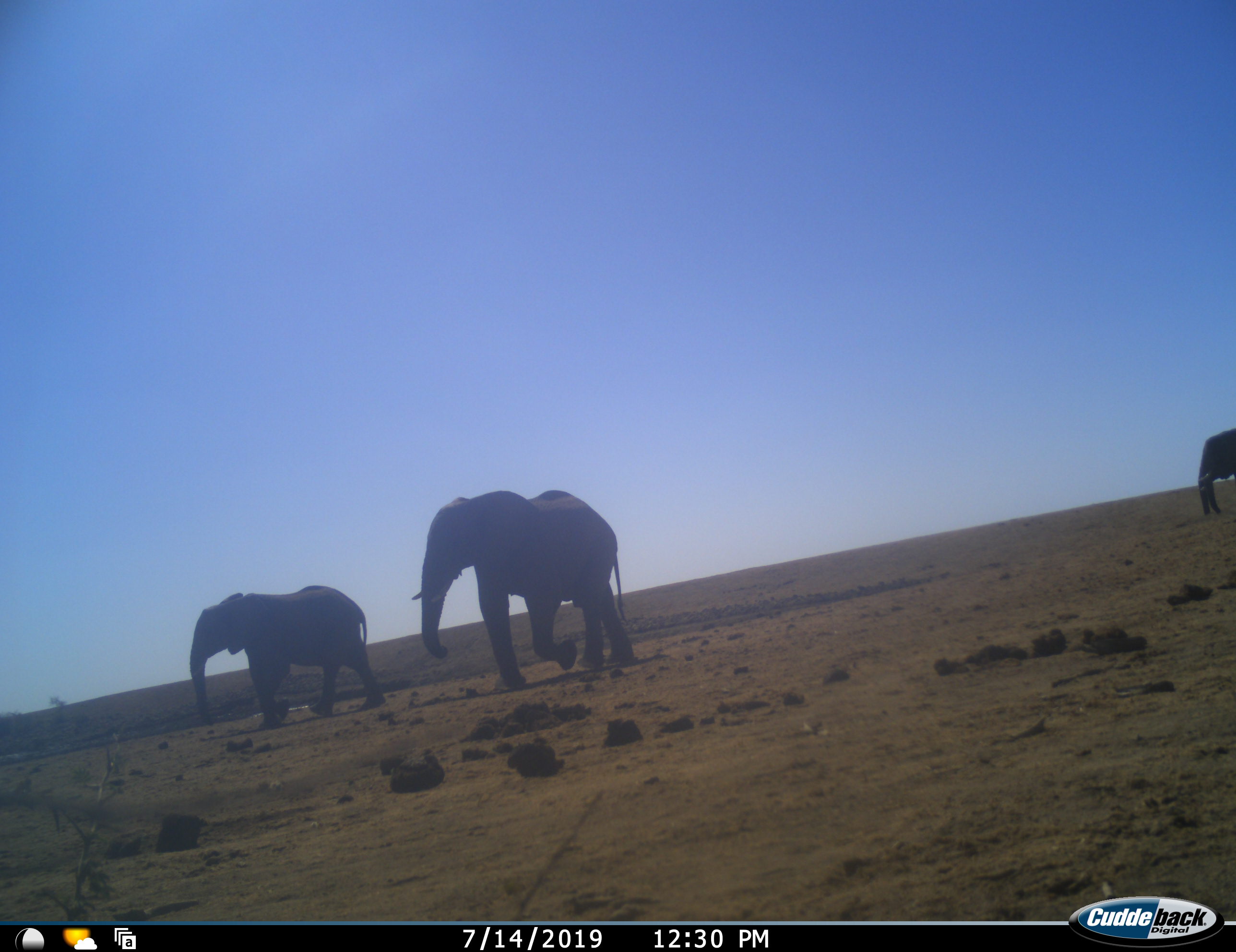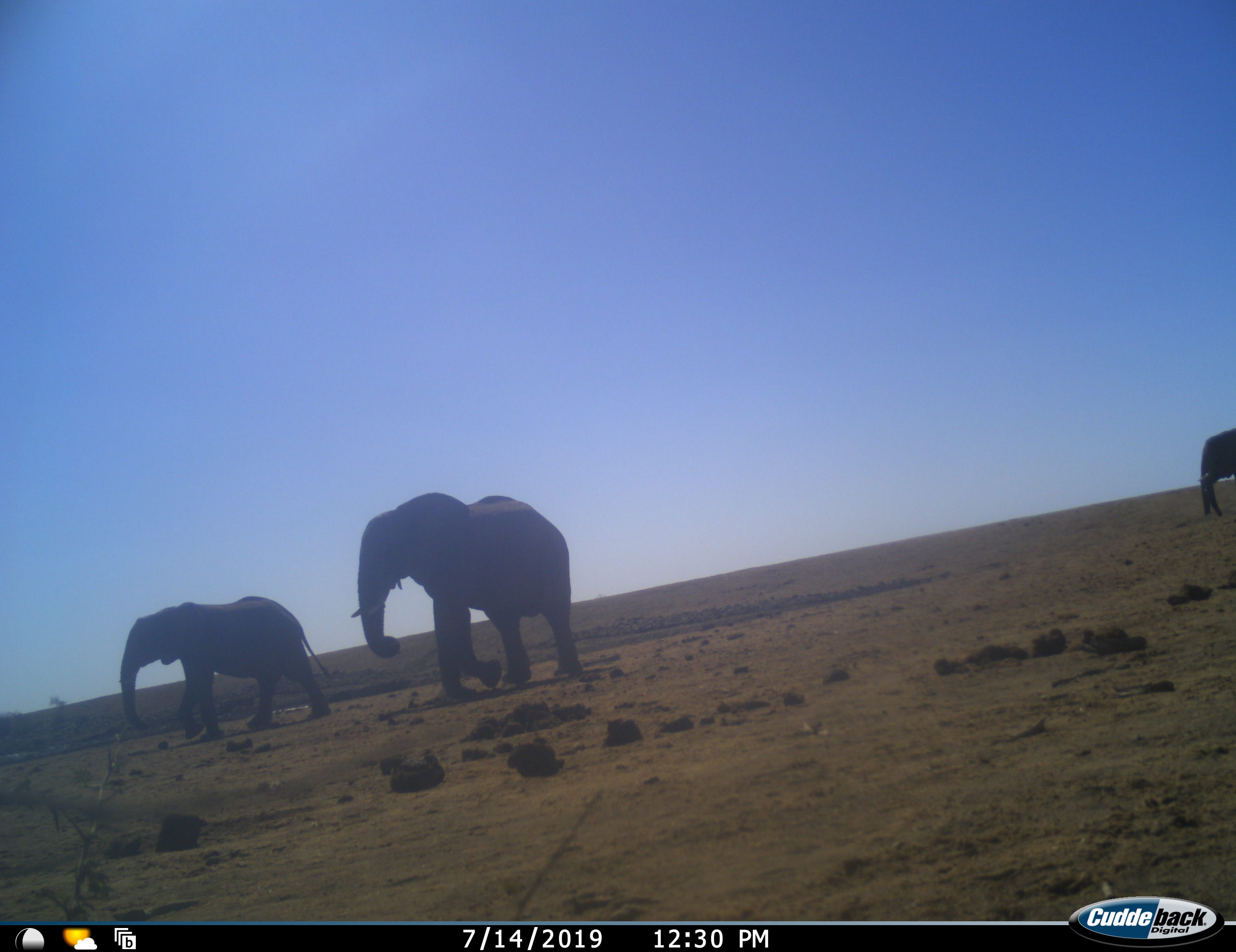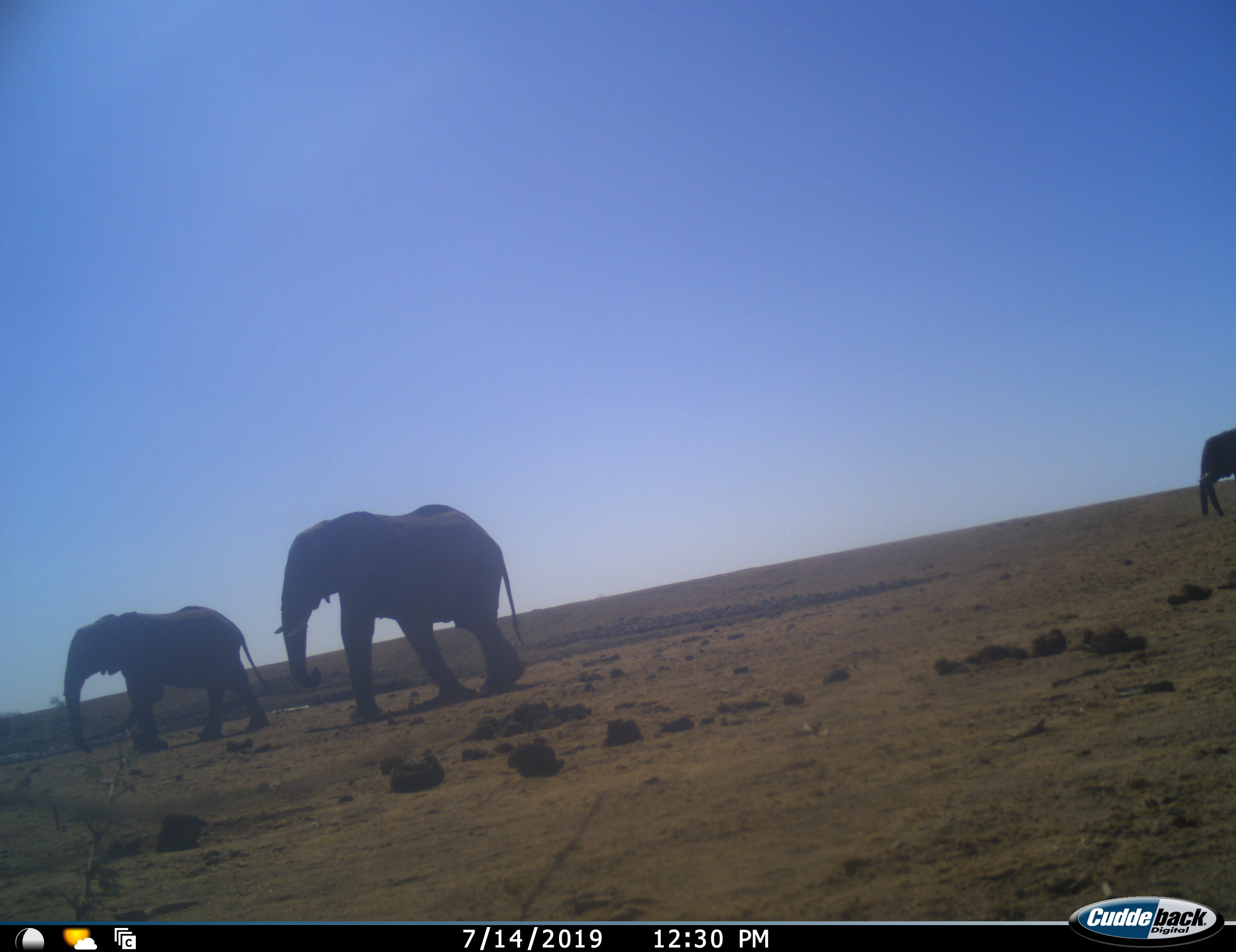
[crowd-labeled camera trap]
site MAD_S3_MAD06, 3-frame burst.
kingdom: Animalia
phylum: Chordata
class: Mammalia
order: Proboscidea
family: Elephantidae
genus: Loxodonta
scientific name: Loxodonta africana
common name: african bush elephant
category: elephant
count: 3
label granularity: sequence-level